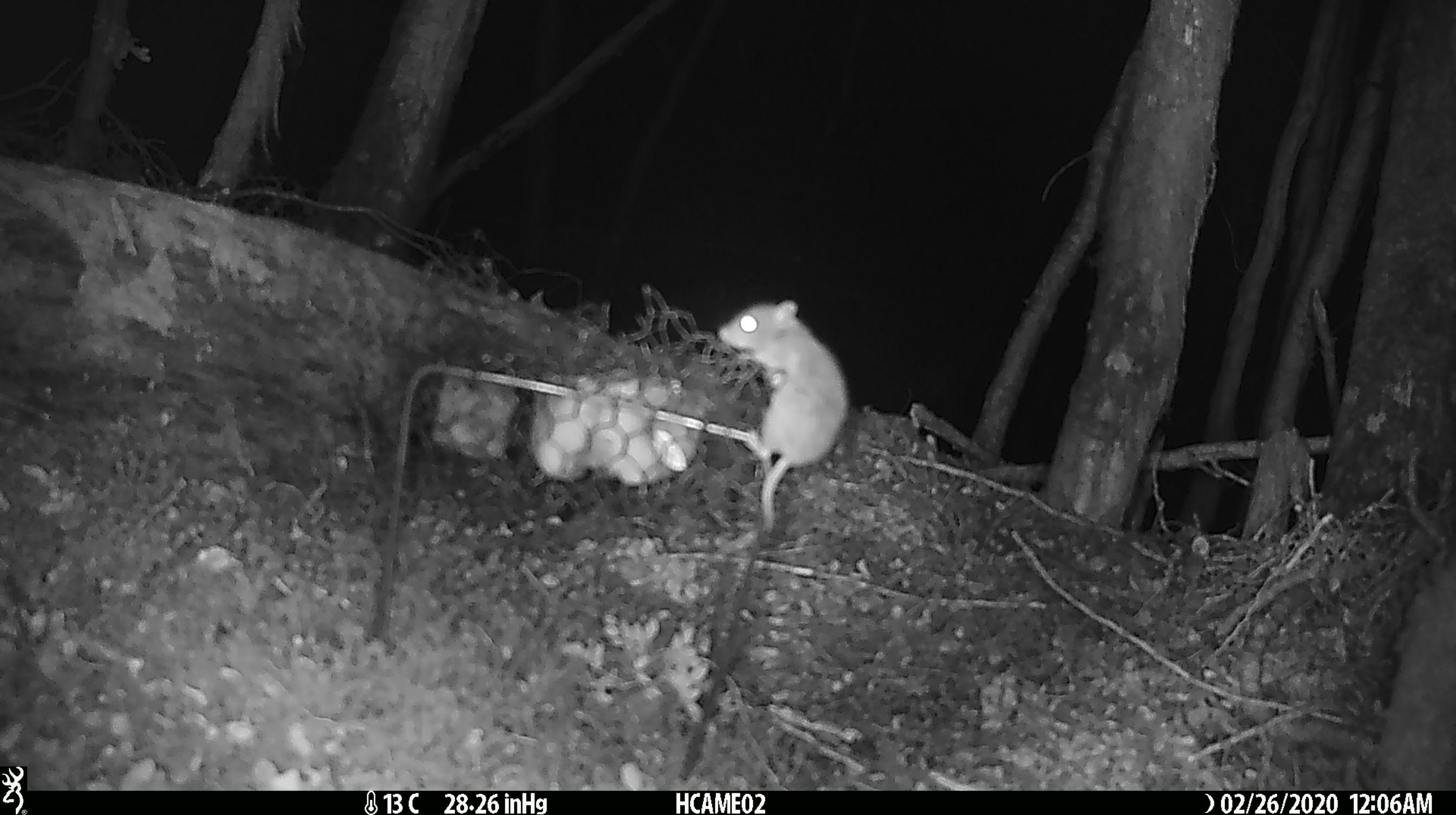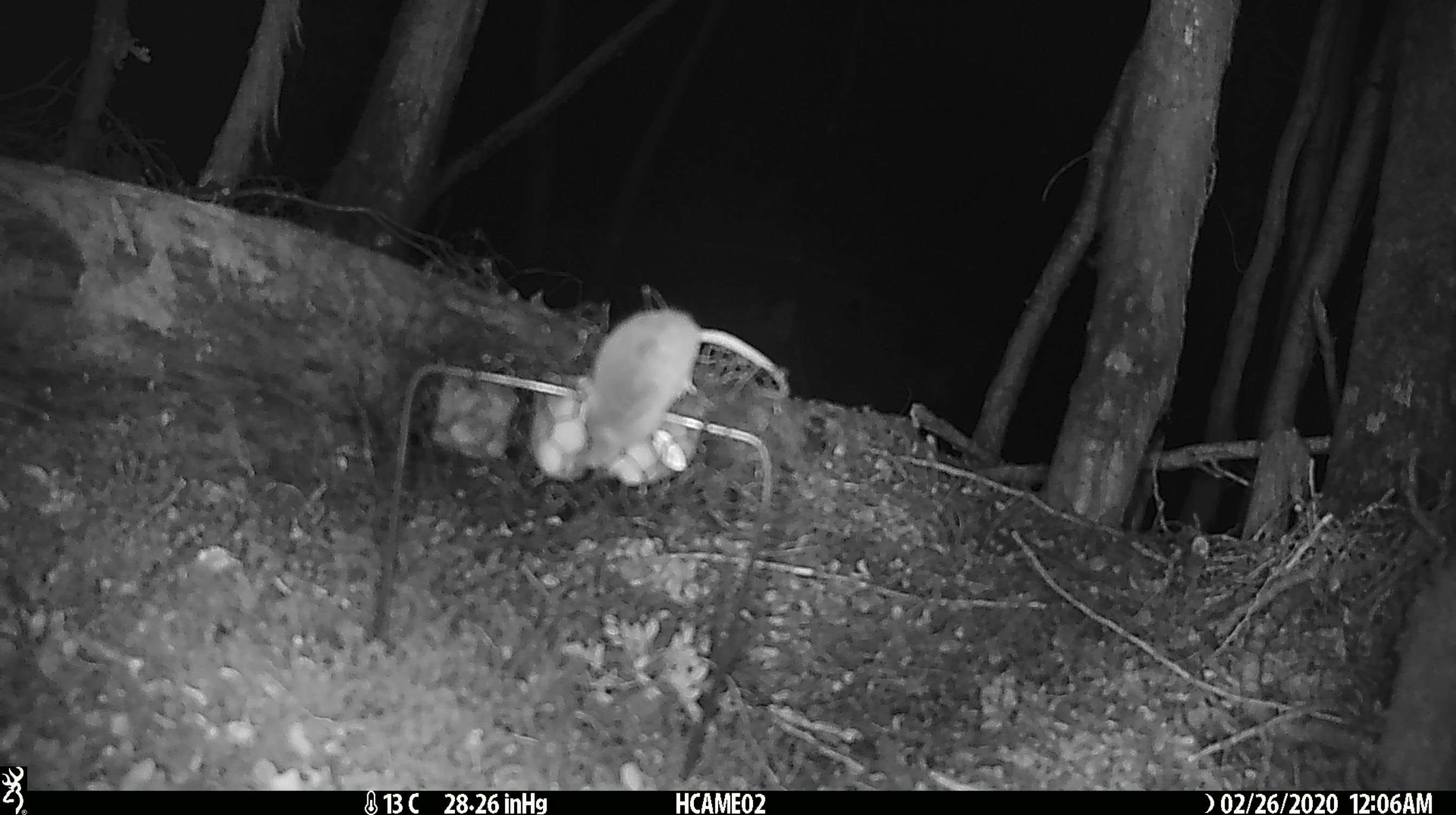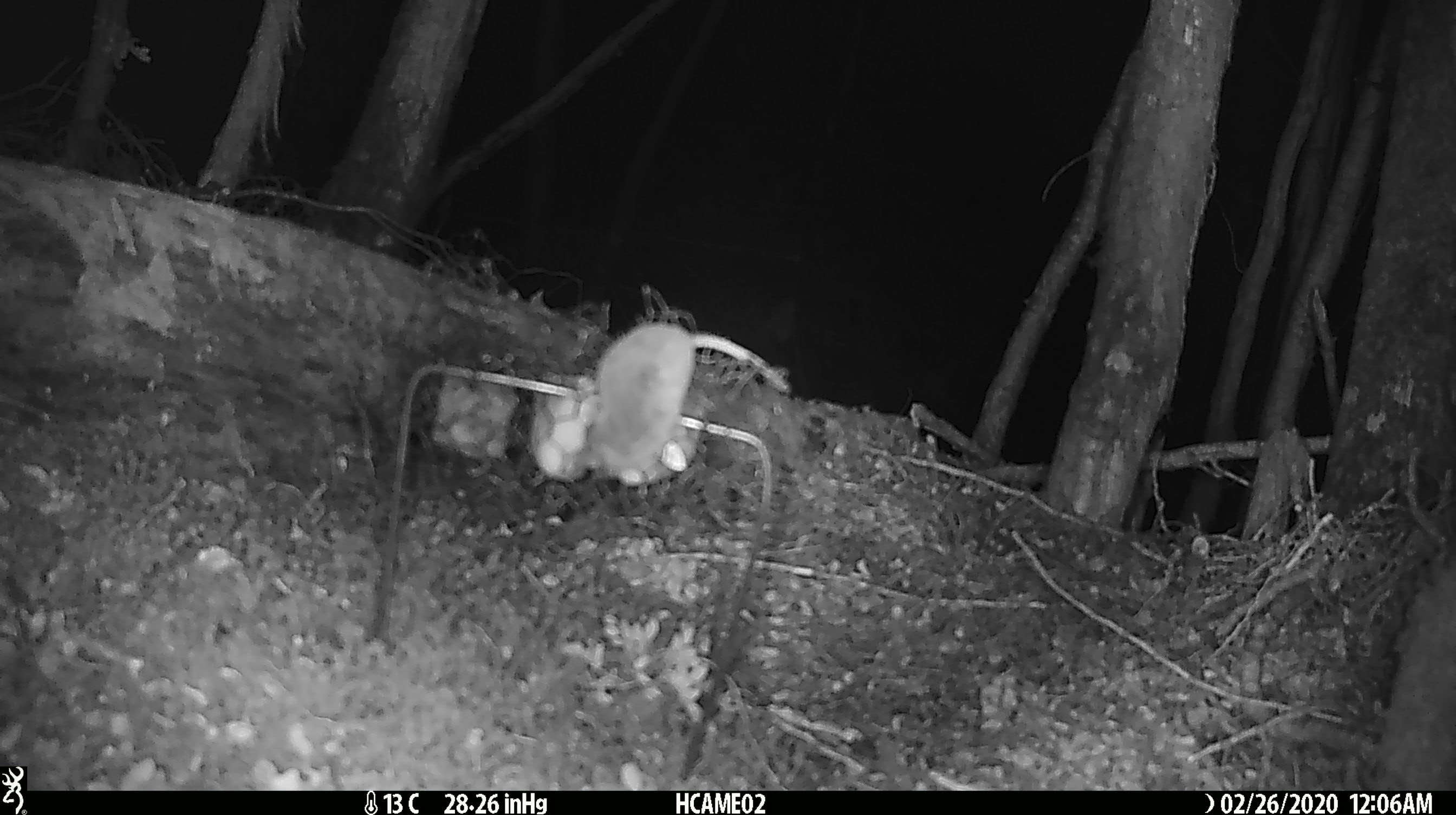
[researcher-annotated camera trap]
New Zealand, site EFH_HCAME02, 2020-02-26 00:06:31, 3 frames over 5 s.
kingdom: Animalia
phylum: Chordata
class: Mammalia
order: Rodentia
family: Muridae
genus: Mus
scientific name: Mus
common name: mouse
Mouse (Mus).